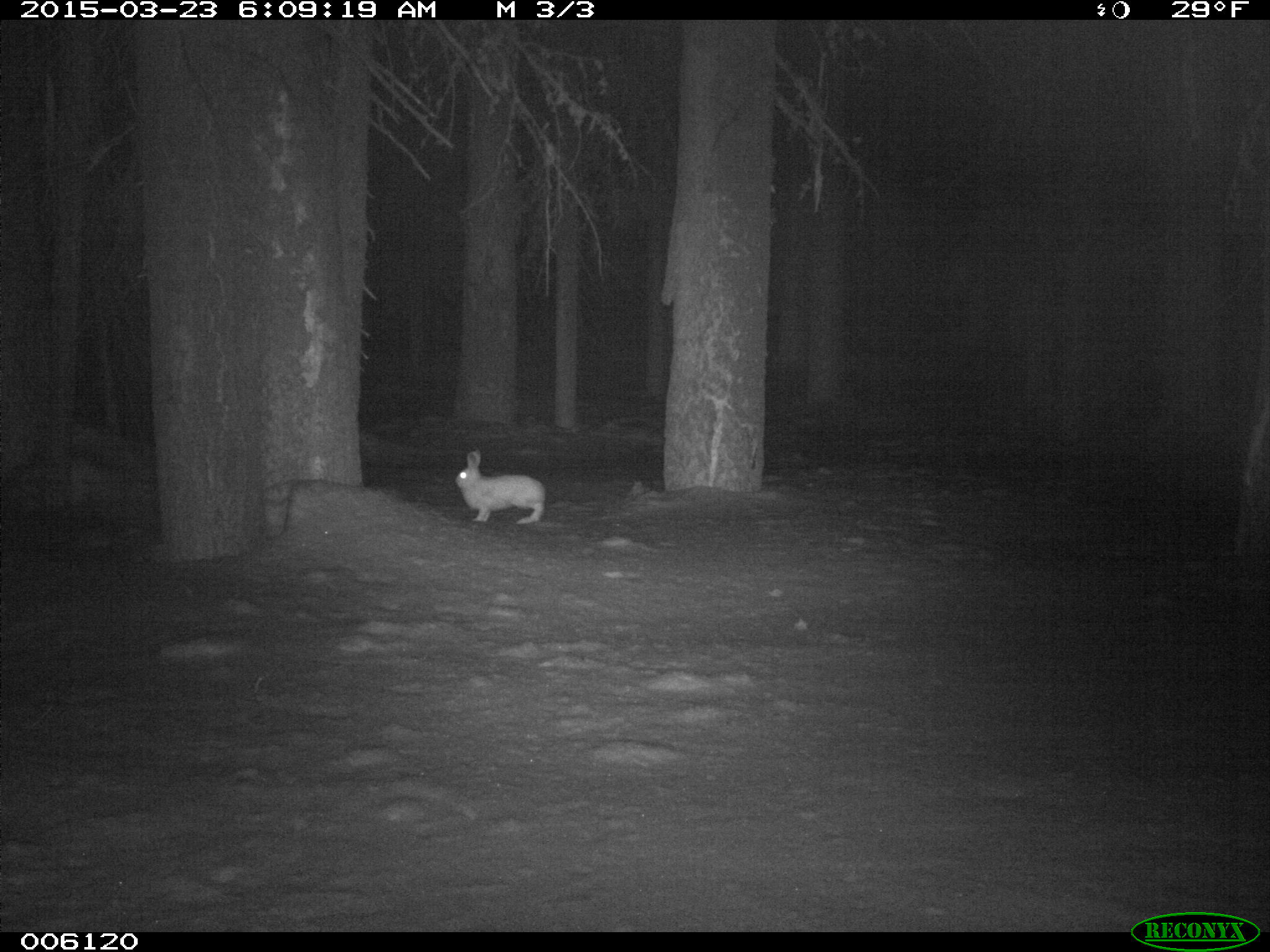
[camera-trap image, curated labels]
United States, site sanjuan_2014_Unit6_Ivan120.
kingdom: Animalia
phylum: Chordata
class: Mammalia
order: Lagomorpha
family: Leporidae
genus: Lepus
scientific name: Lepus americanus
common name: snowshoe hare